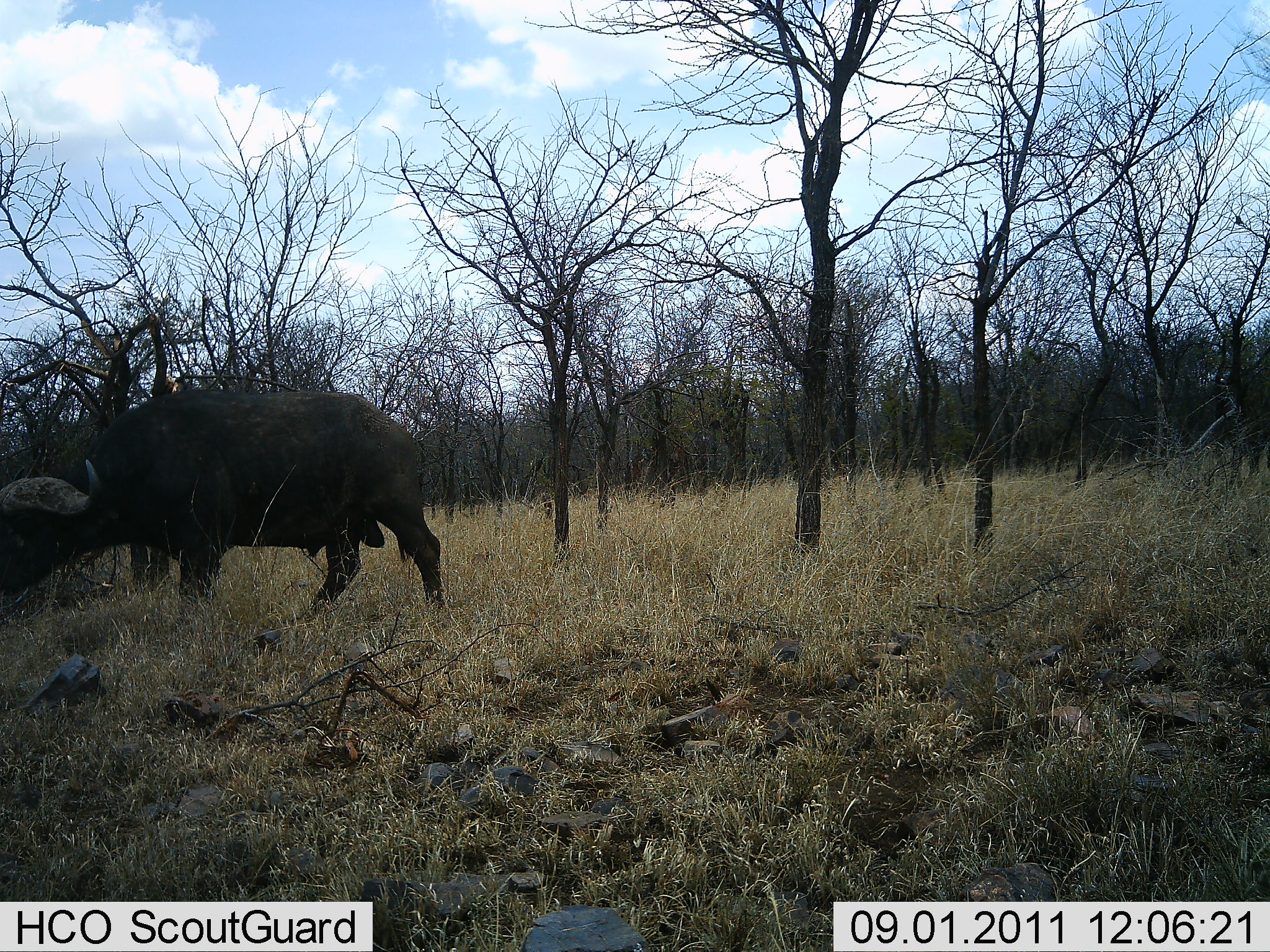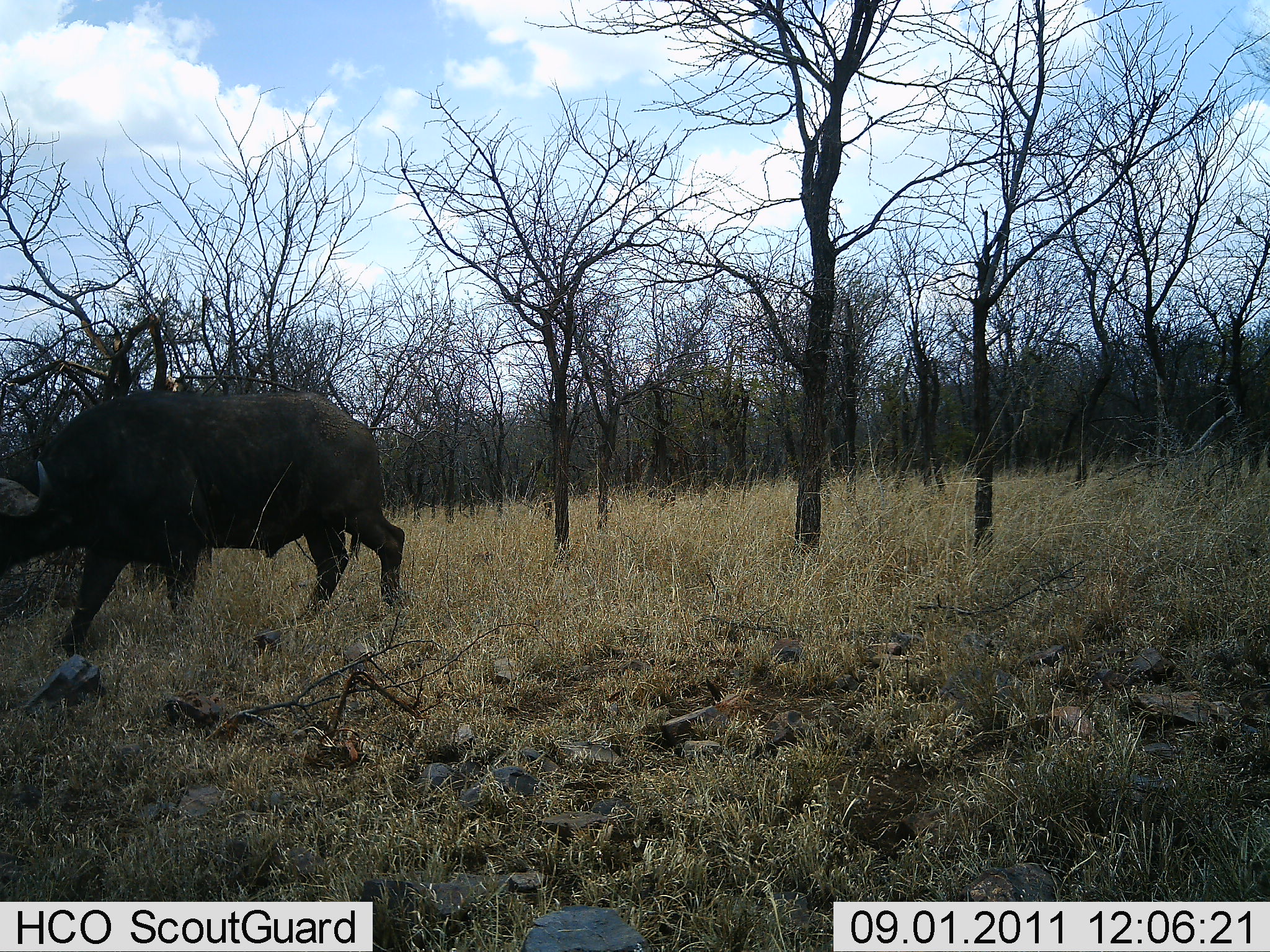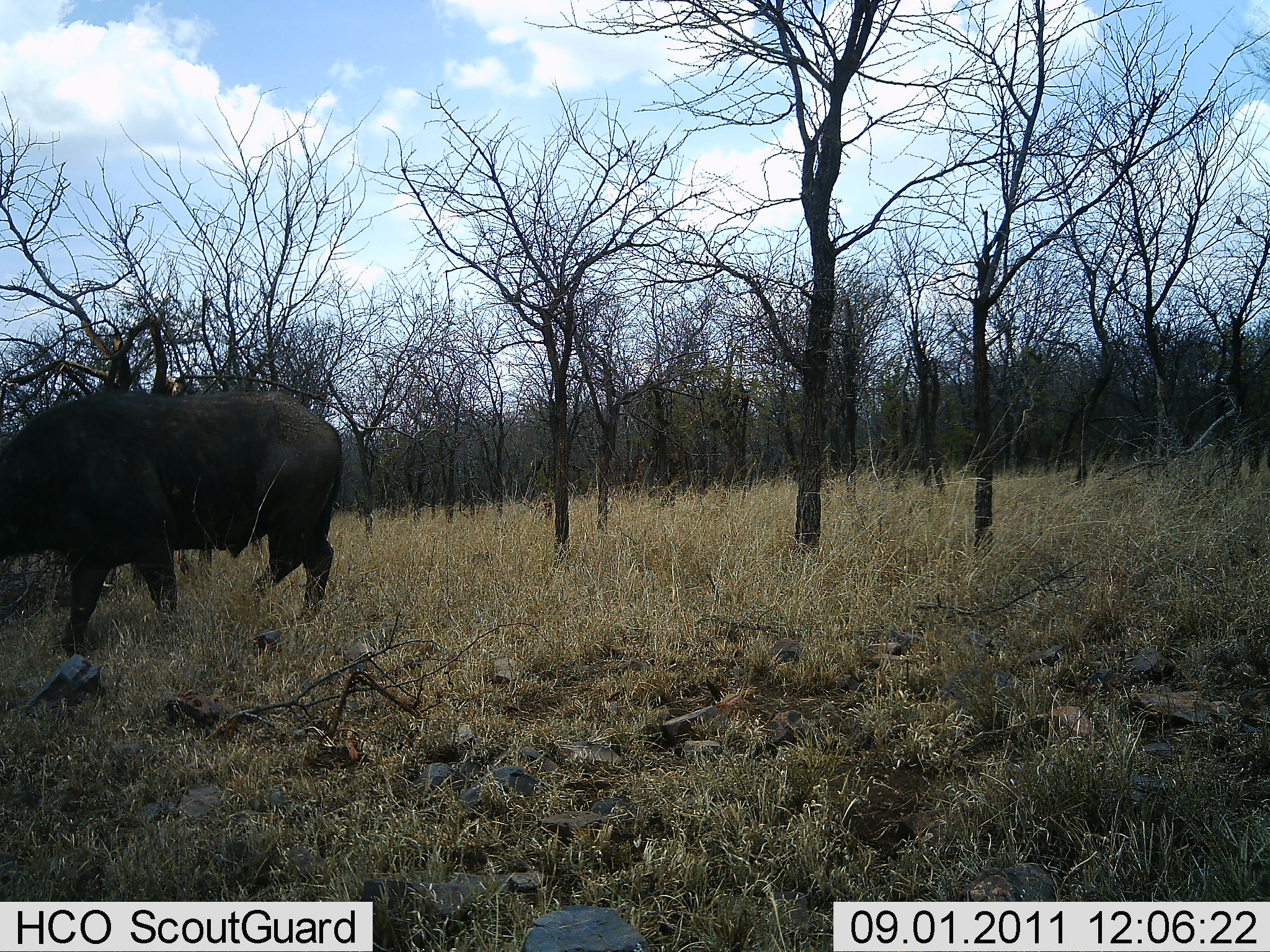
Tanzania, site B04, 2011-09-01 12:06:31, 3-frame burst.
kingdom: Animalia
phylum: Chordata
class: Mammalia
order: Artiodactyla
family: Bovidae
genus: Syncerus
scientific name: Syncerus caffer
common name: cape buffalo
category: buffalo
Buffalo (cape buffalo) (Syncerus caffer), count 1. Behavior (volunteer vote fractions): standing 0%, resting 0%, moving 93%, interacting 0%. Young present (vote fraction): 0%. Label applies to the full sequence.